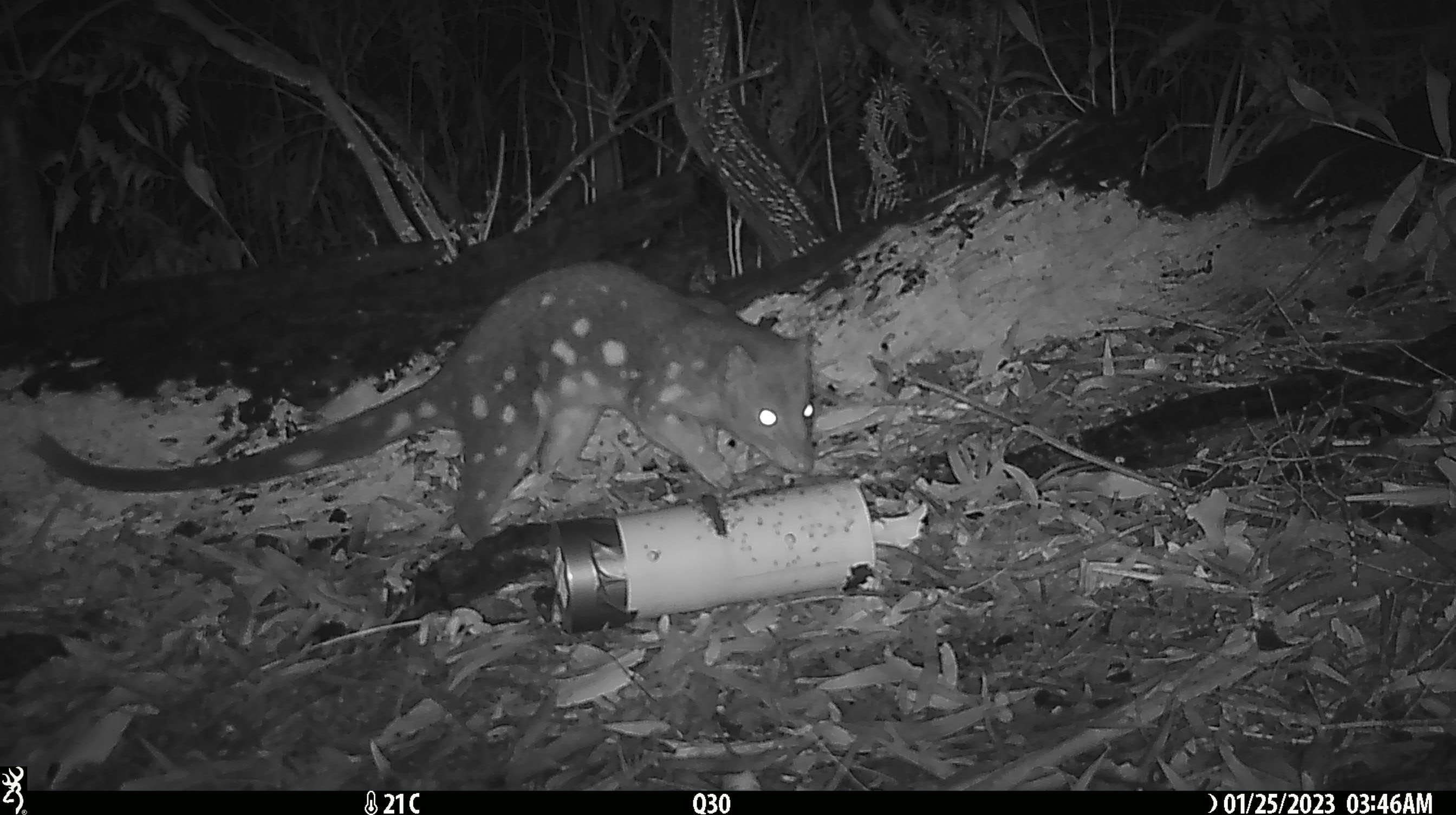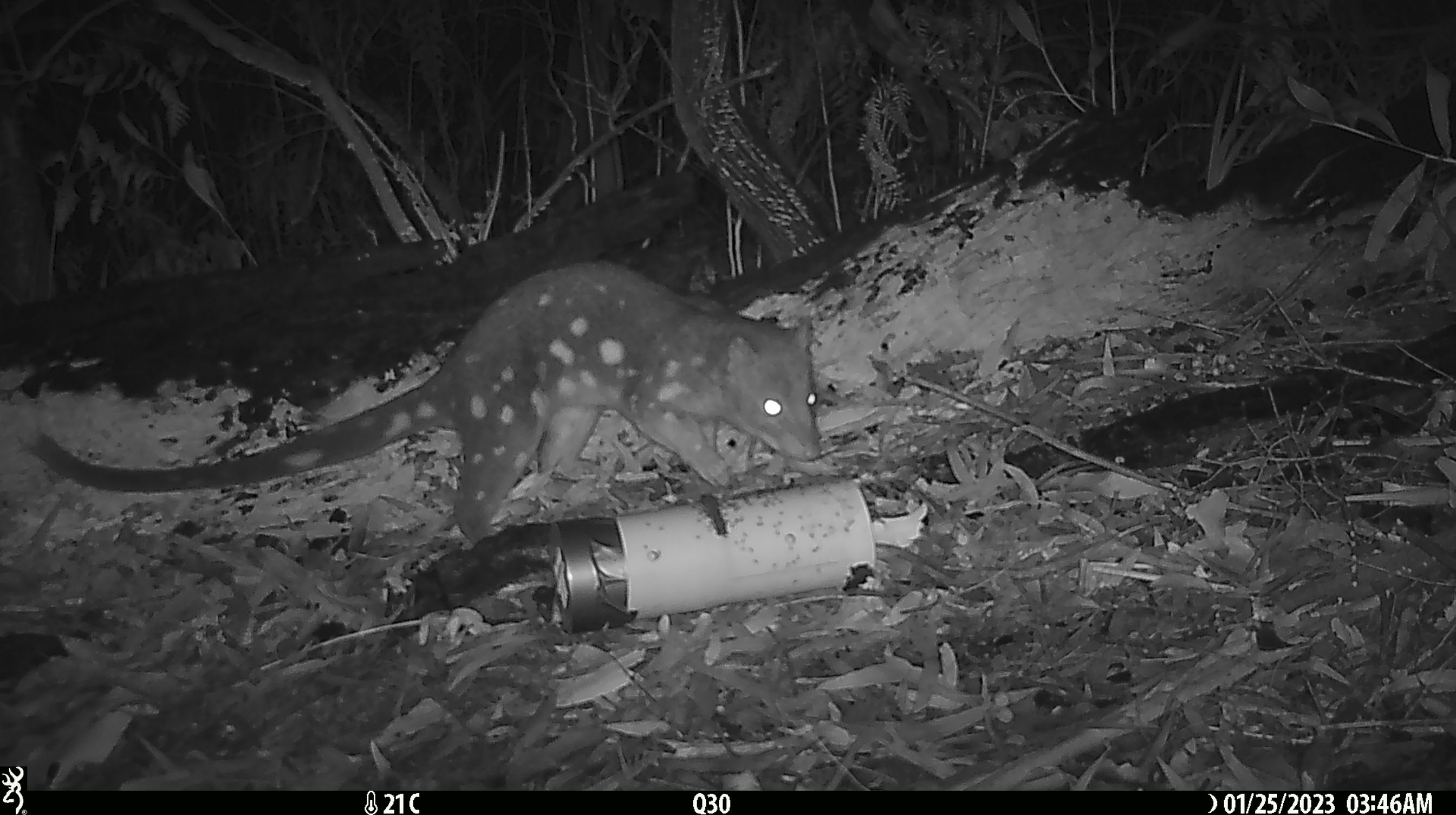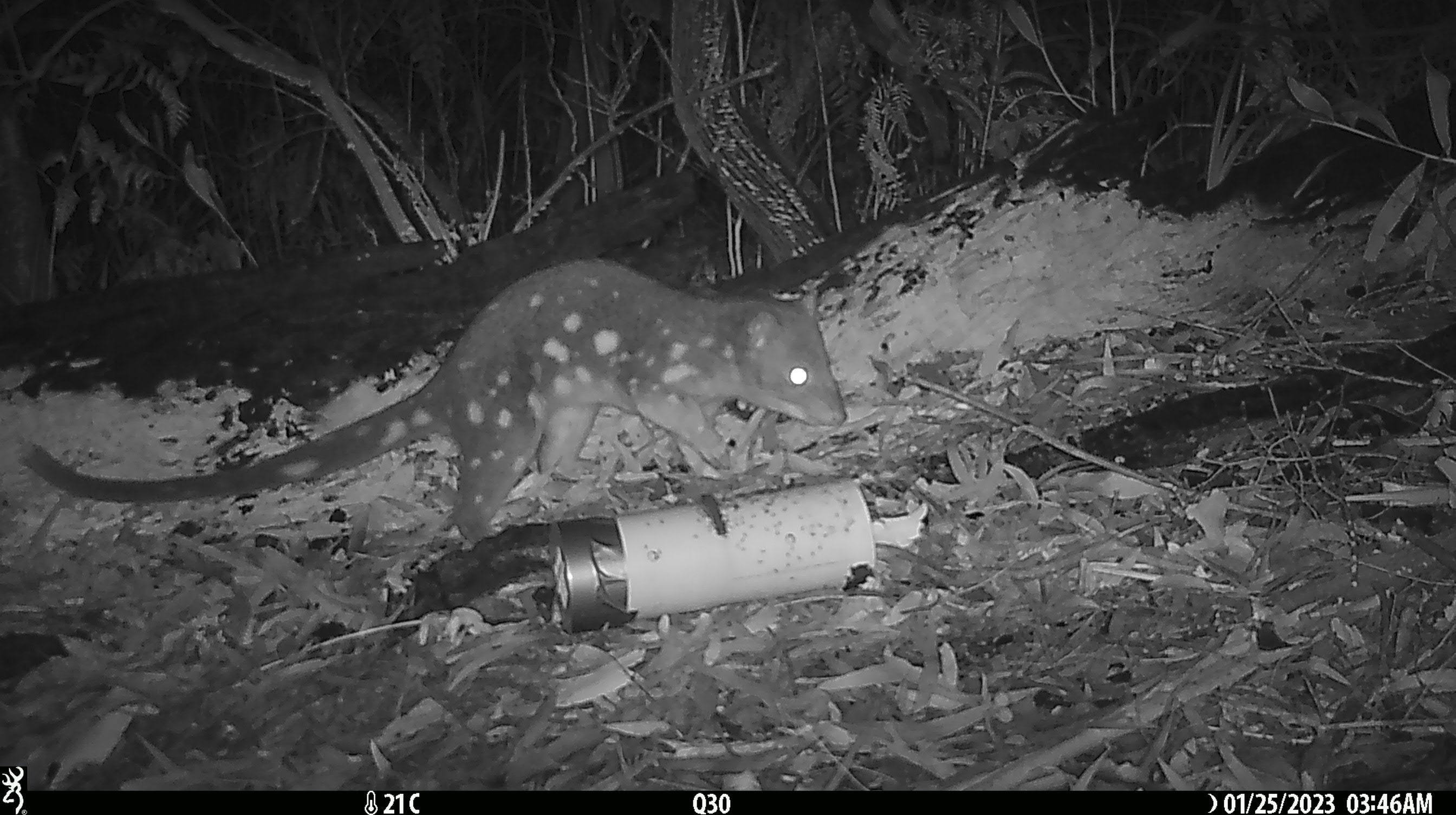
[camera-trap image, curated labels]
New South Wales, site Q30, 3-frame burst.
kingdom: Animalia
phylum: Chordata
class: Mammalia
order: Dasyuromorphia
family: Dasyuridae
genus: Dasyurus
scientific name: Dasyurus maculatus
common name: spotted-tailed quoll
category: quoll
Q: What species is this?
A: Quoll (spotted-tailed quoll) (Dasyurus maculatus).